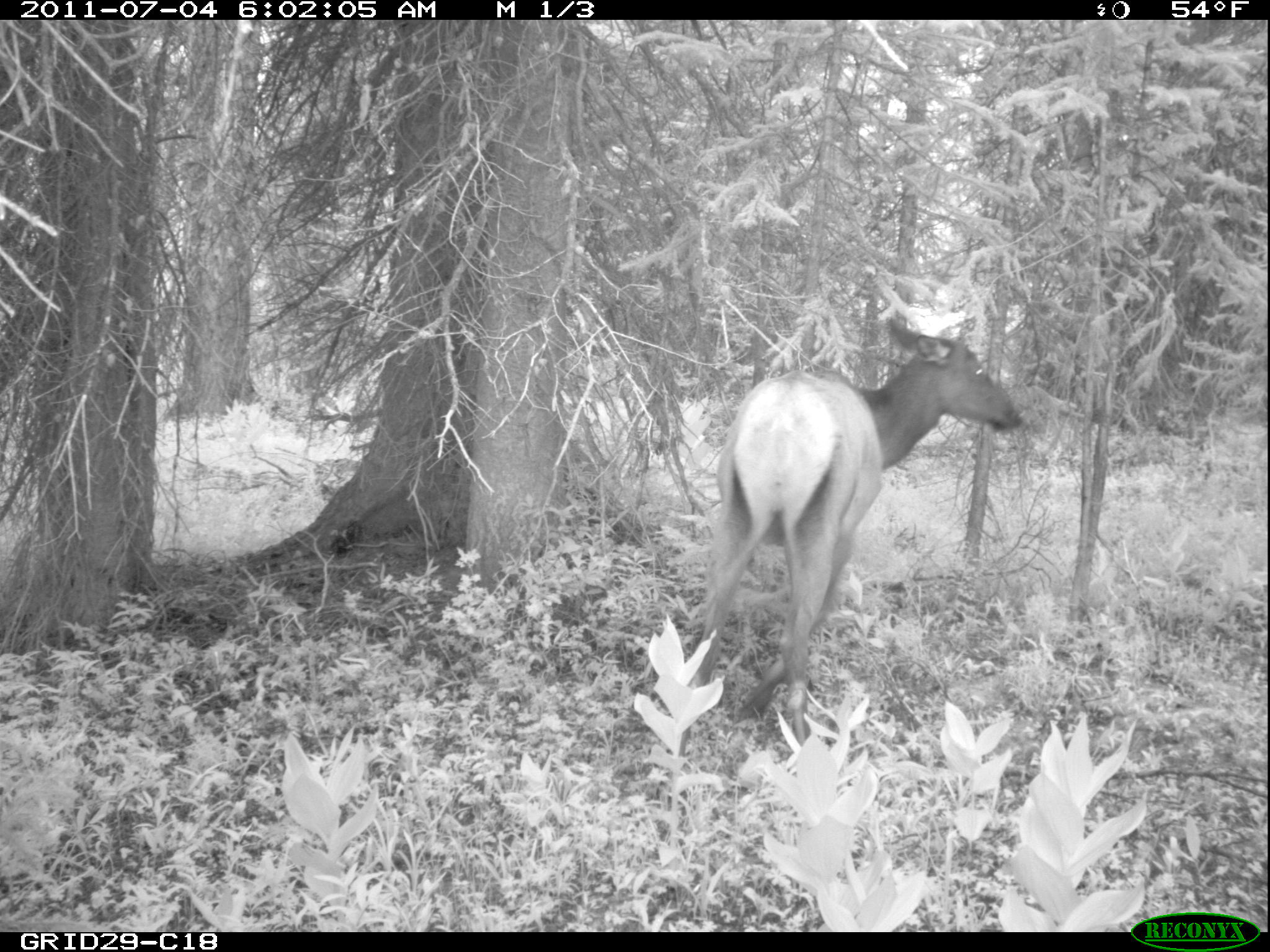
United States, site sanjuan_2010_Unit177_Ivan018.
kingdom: Animalia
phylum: Chordata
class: Mammalia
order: Artiodactyla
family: Cervidae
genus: Cervus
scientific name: Cervus elaphus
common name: red deer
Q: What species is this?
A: Cervus elaphus (red deer).